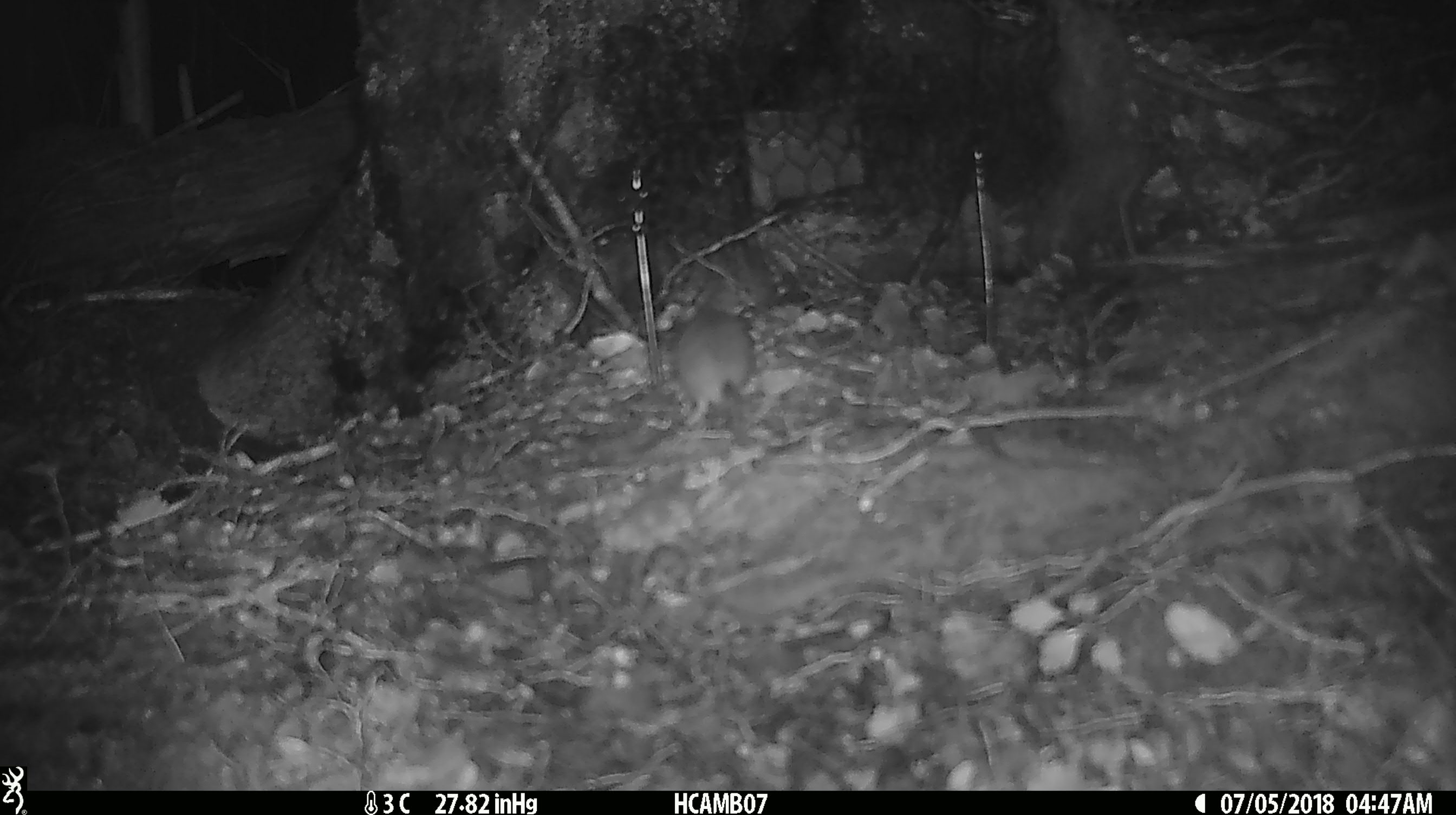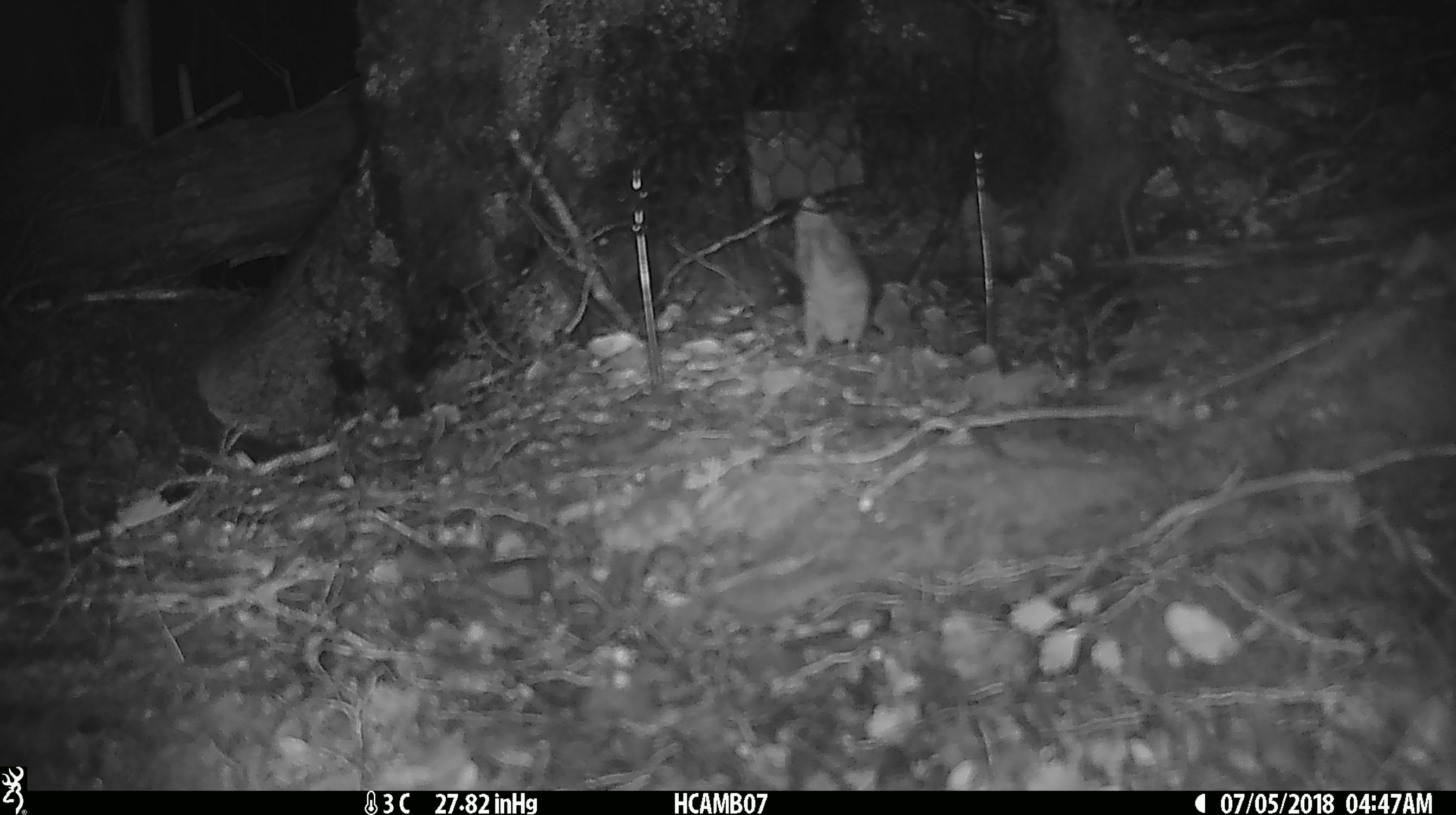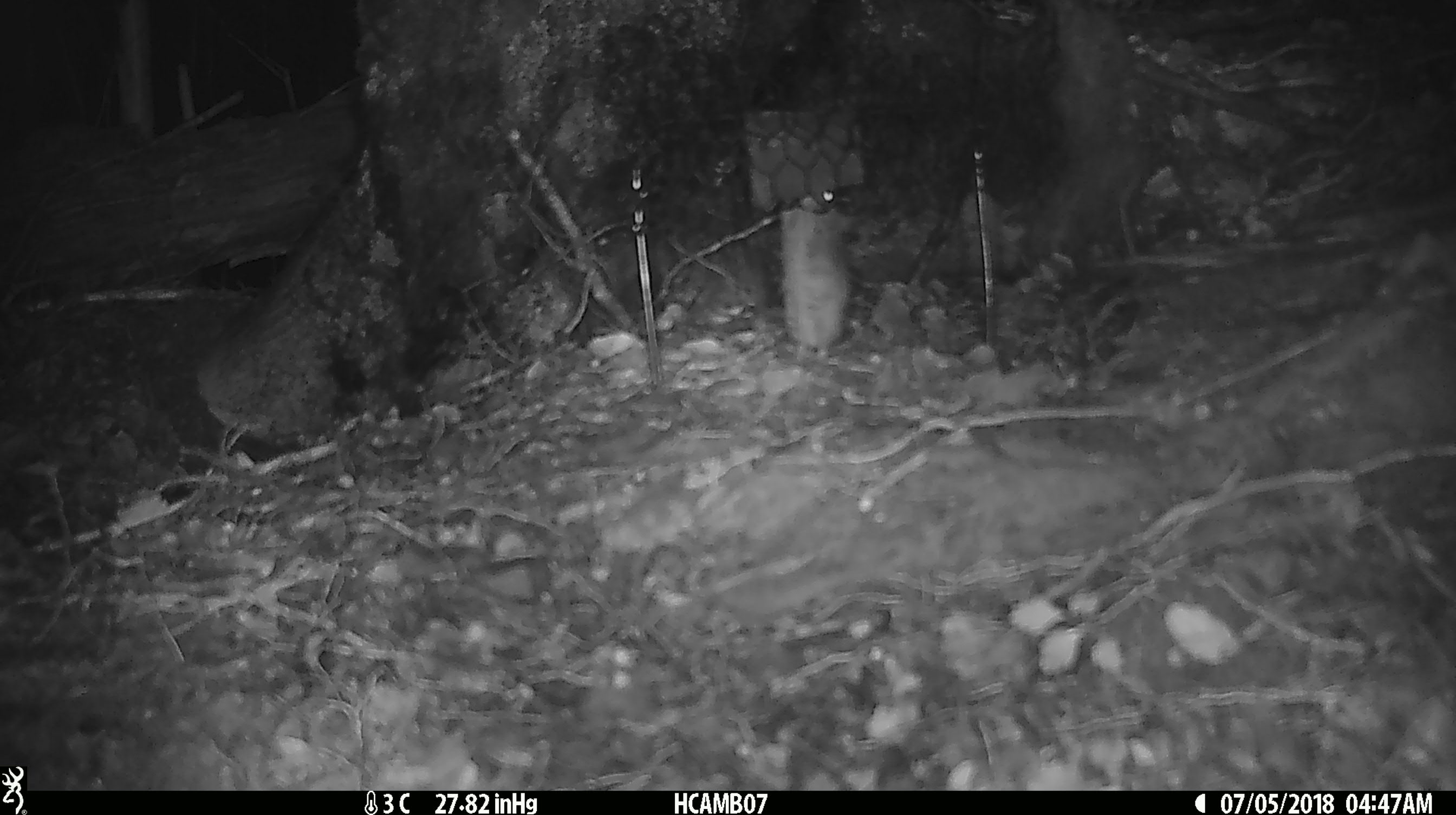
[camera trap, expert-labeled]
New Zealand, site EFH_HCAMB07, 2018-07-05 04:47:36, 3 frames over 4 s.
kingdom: Animalia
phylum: Chordata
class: Mammalia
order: Rodentia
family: Muridae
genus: Mus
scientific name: Mus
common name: mouse